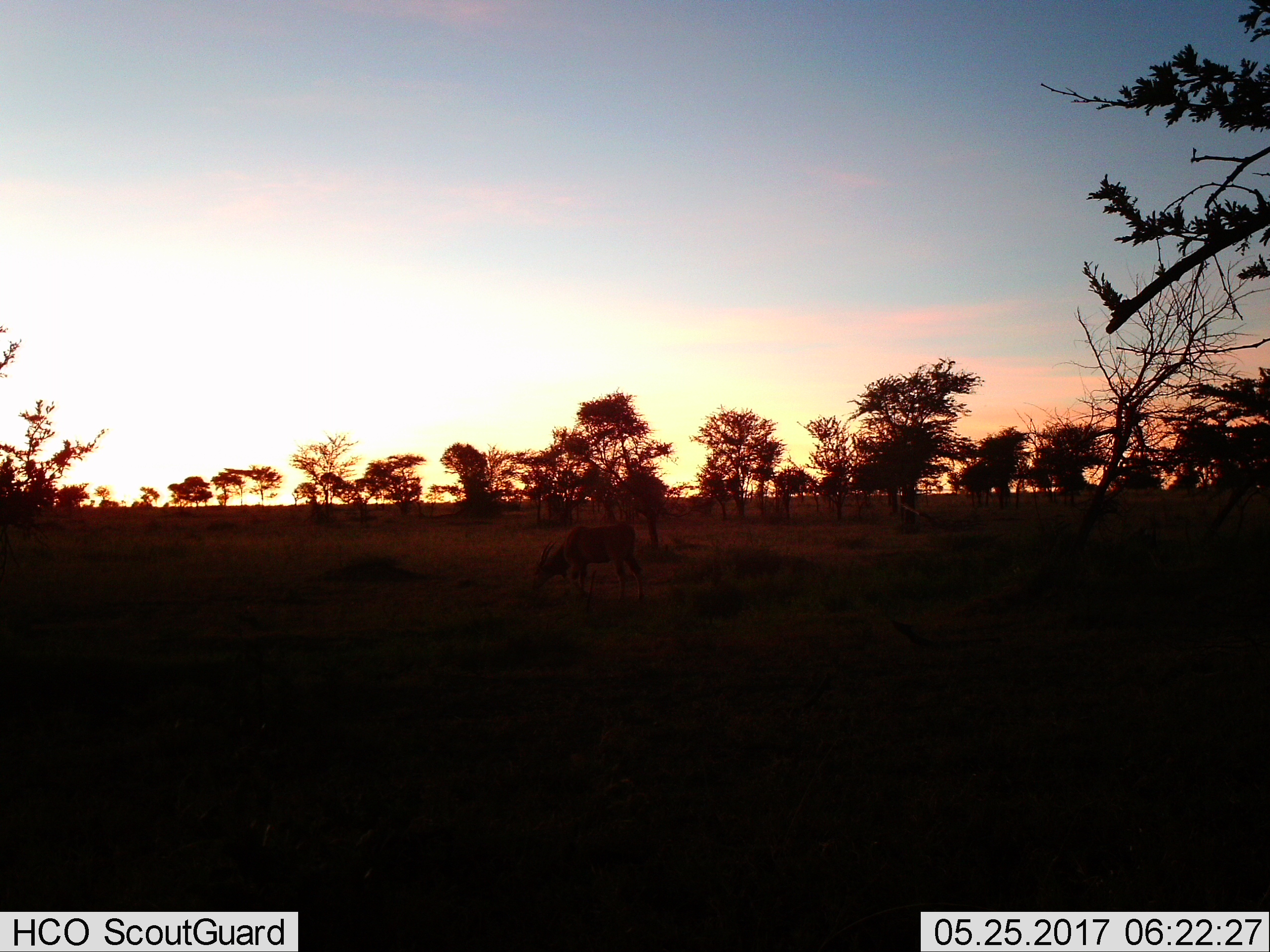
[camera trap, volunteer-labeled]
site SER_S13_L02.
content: unidentified animal